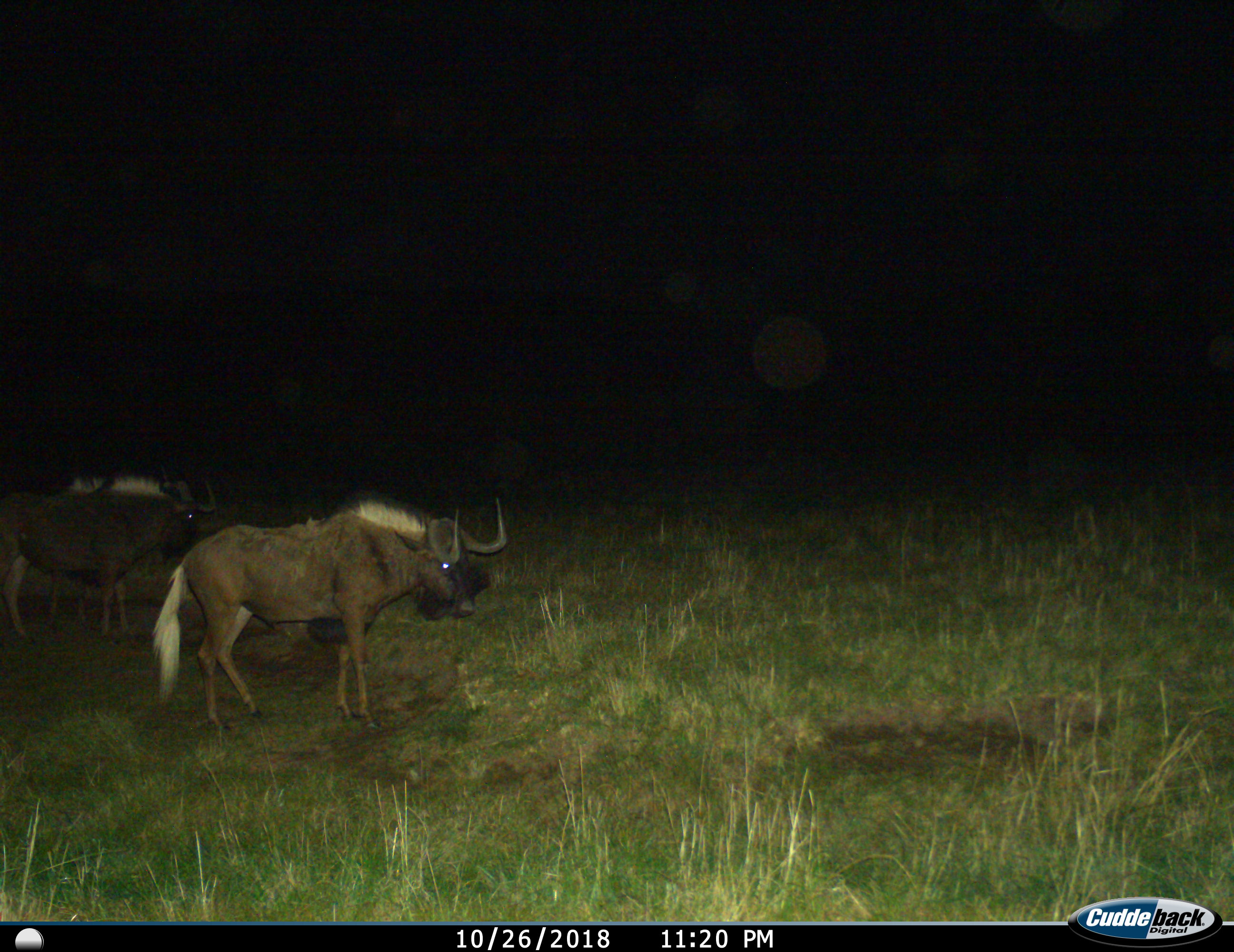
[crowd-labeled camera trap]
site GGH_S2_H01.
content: unidentified animal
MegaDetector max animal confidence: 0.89